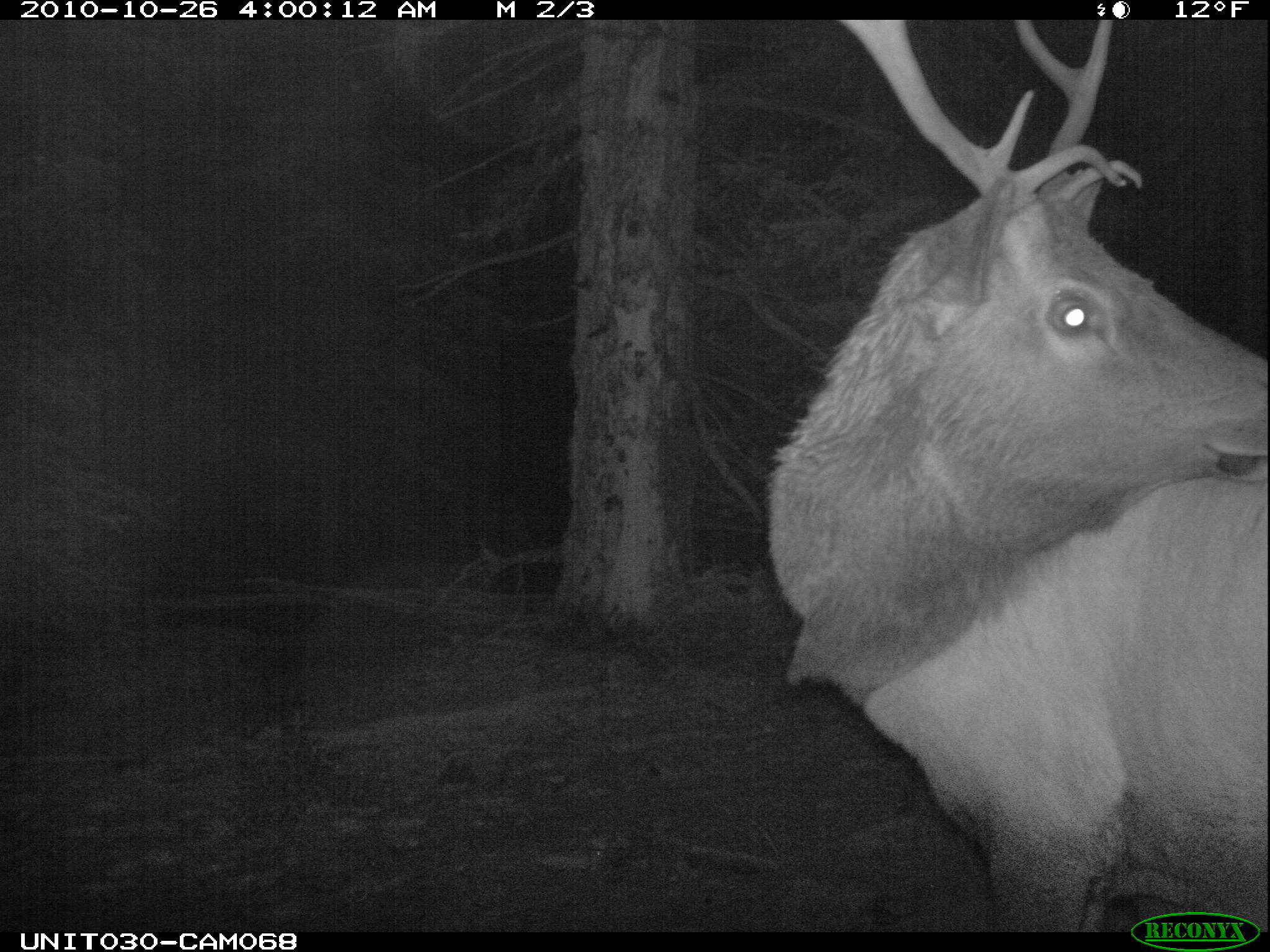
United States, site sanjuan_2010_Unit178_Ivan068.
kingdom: Animalia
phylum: Chordata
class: Mammalia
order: Artiodactyla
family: Cervidae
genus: Cervus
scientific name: Cervus elaphus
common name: red deer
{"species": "Cervus elaphus (red deer)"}